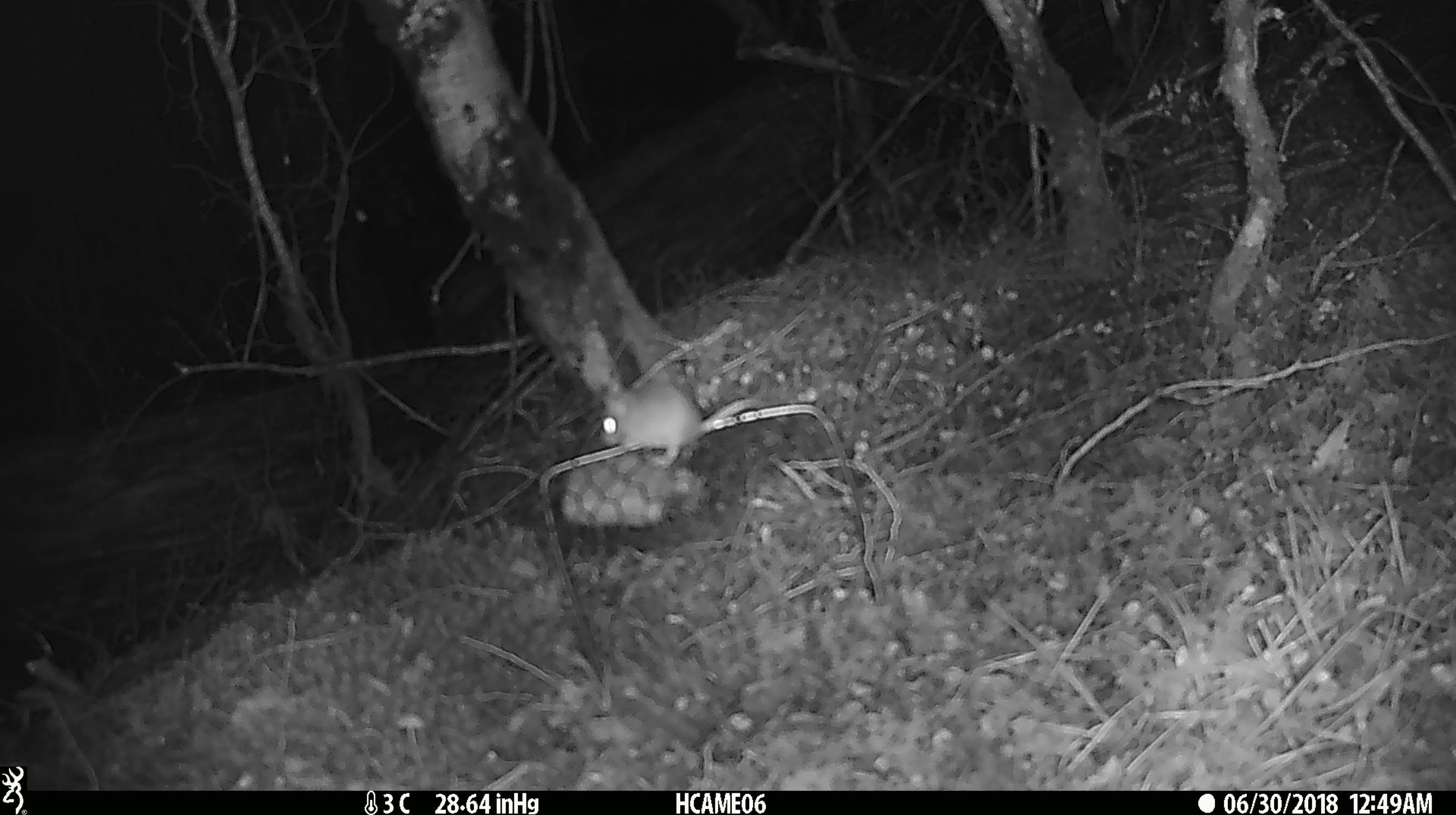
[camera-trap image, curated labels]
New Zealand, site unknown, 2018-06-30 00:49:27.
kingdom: Animalia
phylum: Chordata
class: Mammalia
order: Rodentia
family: Muridae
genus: Mus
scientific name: Mus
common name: mouse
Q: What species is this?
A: Mouse (Mus).